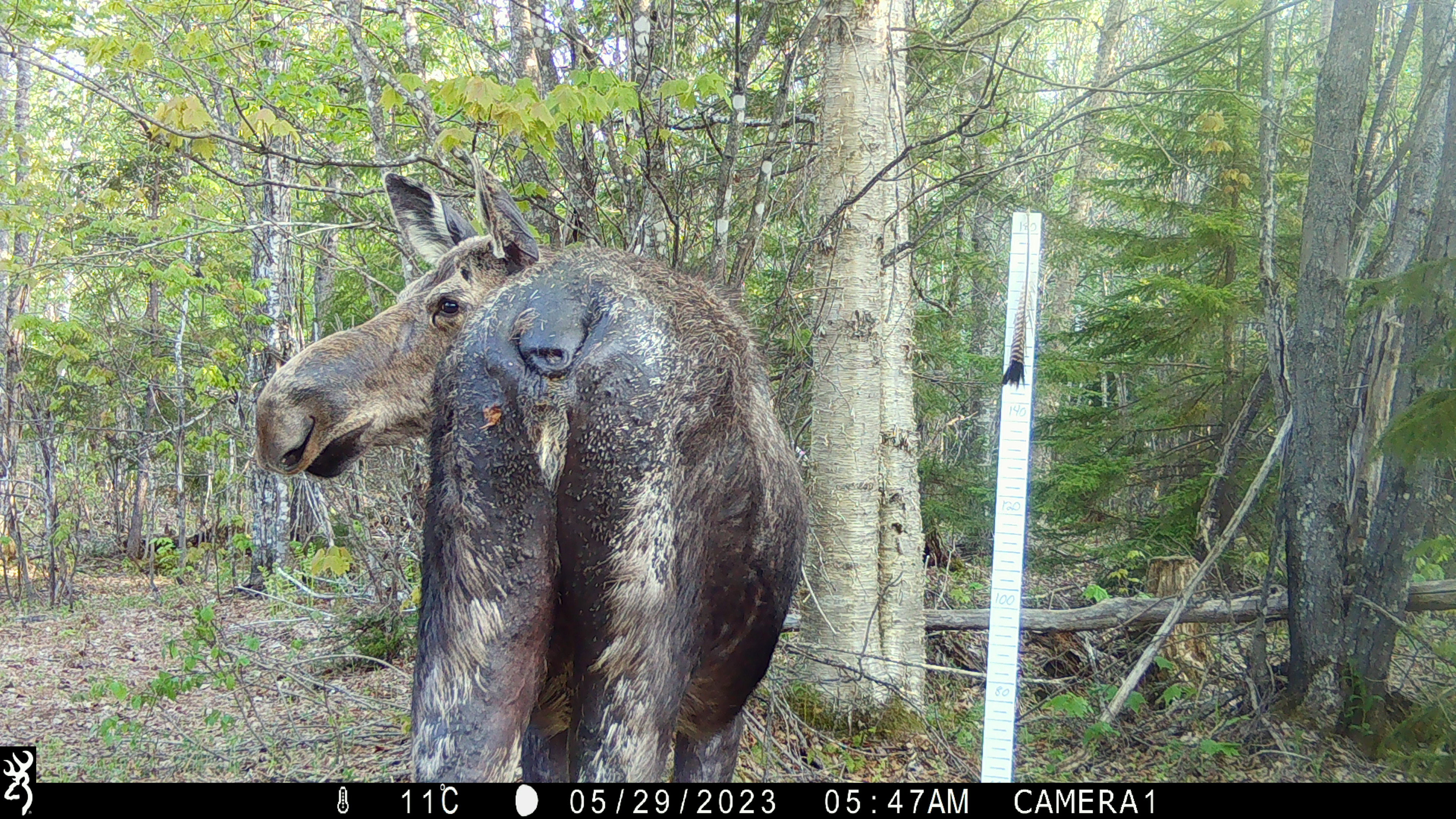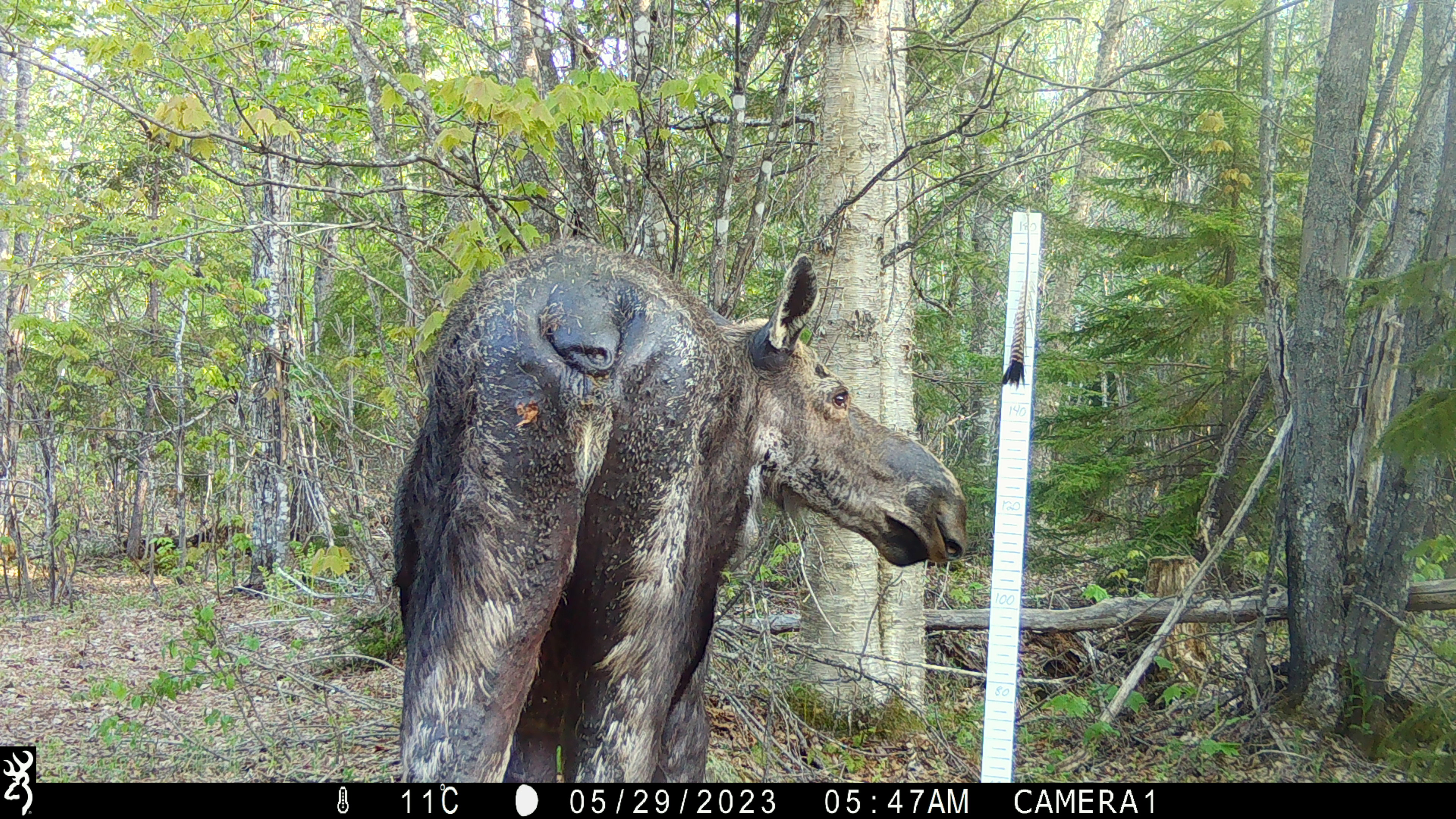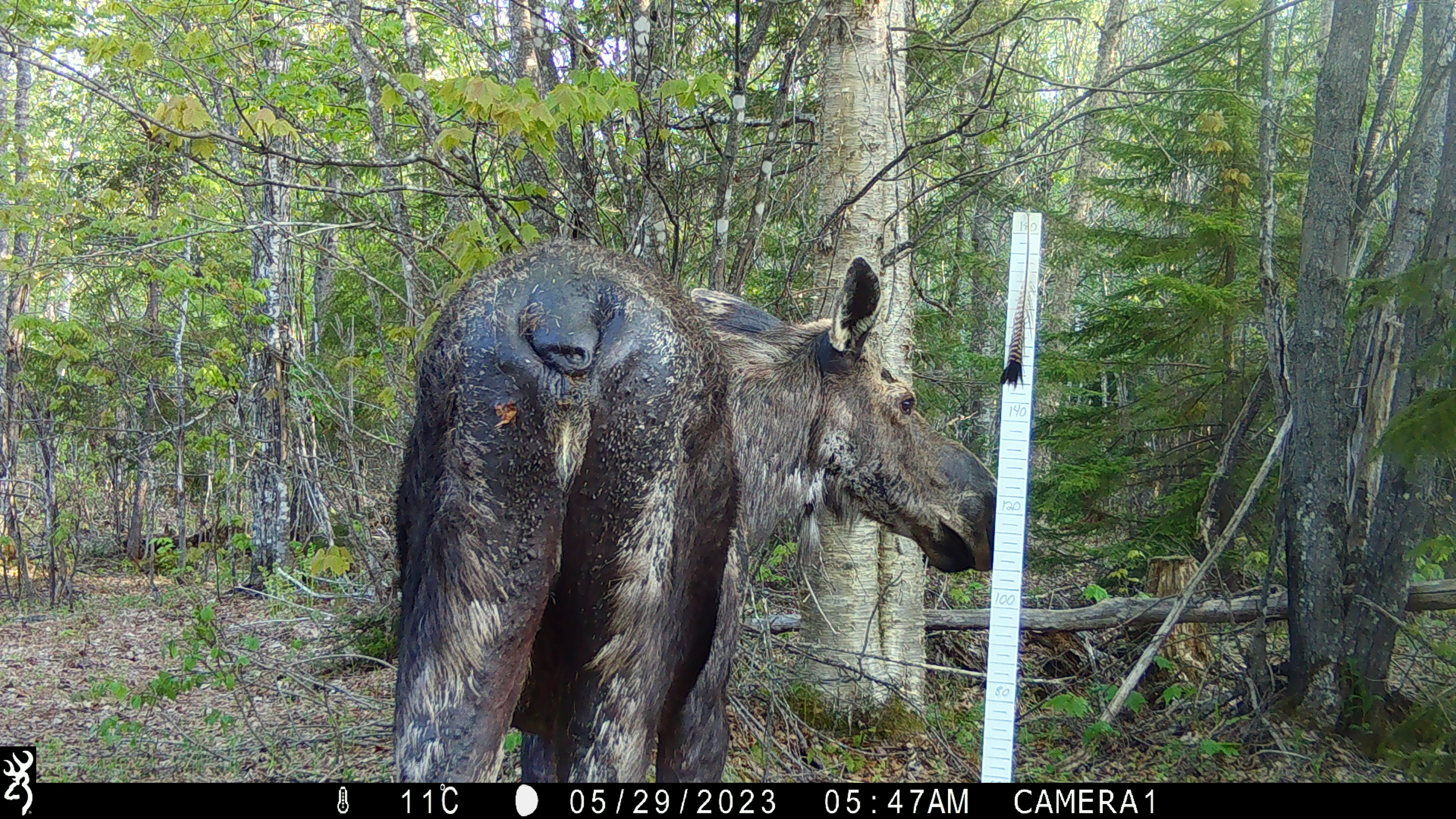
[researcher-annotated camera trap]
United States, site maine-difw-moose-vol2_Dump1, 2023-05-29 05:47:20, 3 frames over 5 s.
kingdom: Animalia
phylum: Chordata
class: Mammalia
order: Artiodactyla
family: Cervidae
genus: Alces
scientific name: Alces alces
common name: moose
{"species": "moose (Alces alces)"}